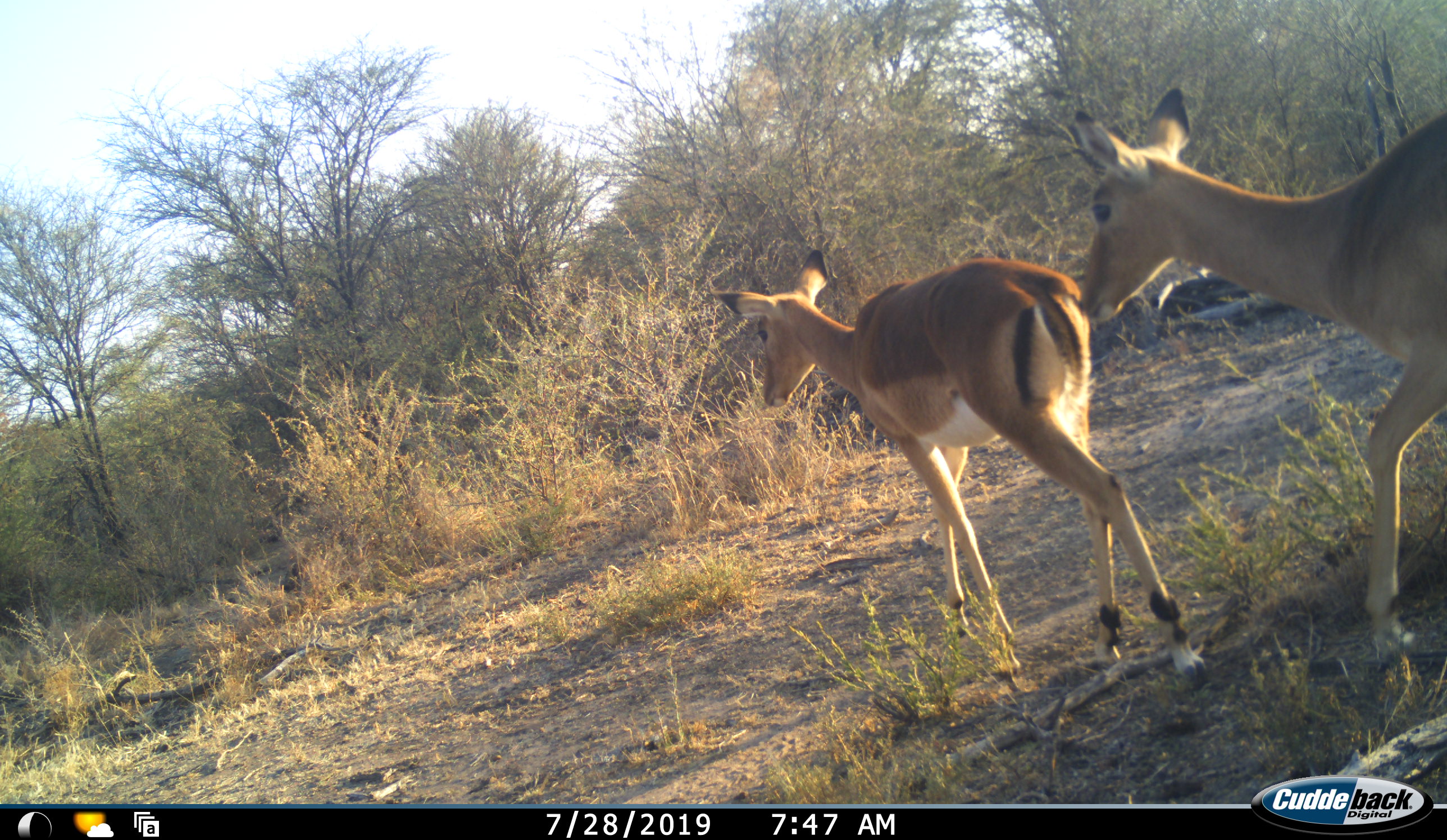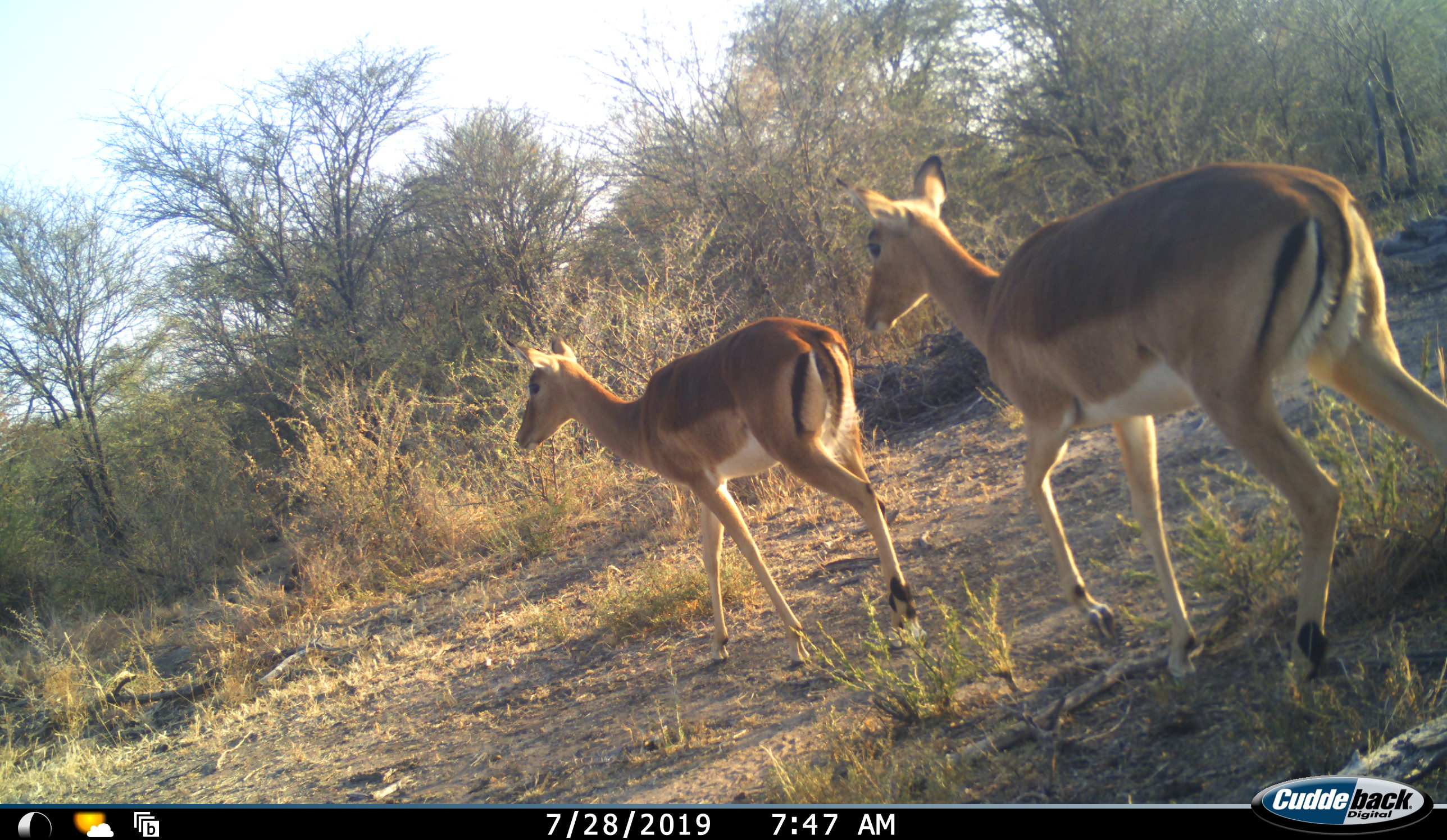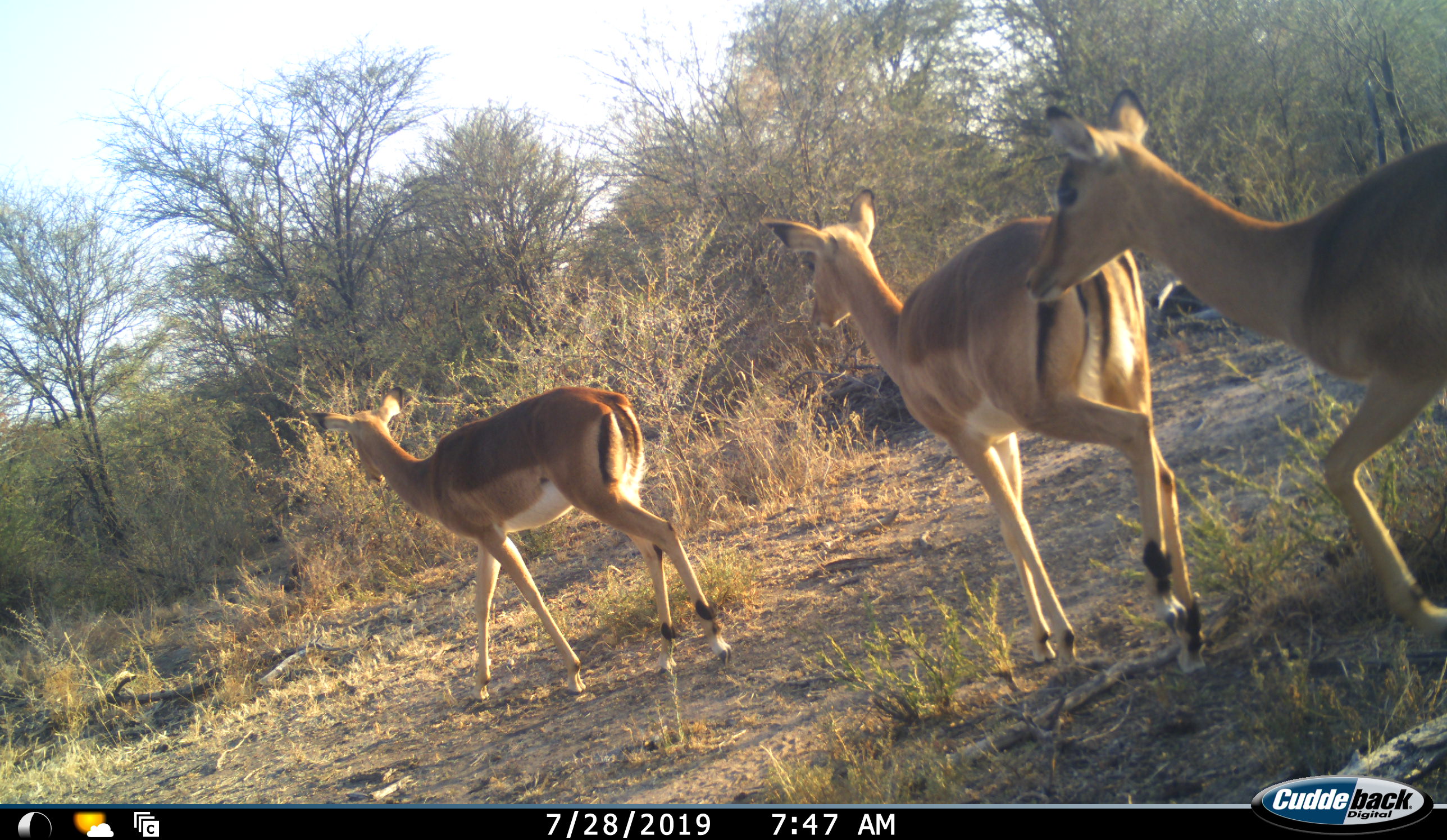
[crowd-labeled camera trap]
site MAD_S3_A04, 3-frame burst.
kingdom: Animalia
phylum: Chordata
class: Mammalia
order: Artiodactyla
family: Bovidae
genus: Aepyceros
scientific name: Aepyceros melampus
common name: impala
Impala (Aepyceros melampus), count 3. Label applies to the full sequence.